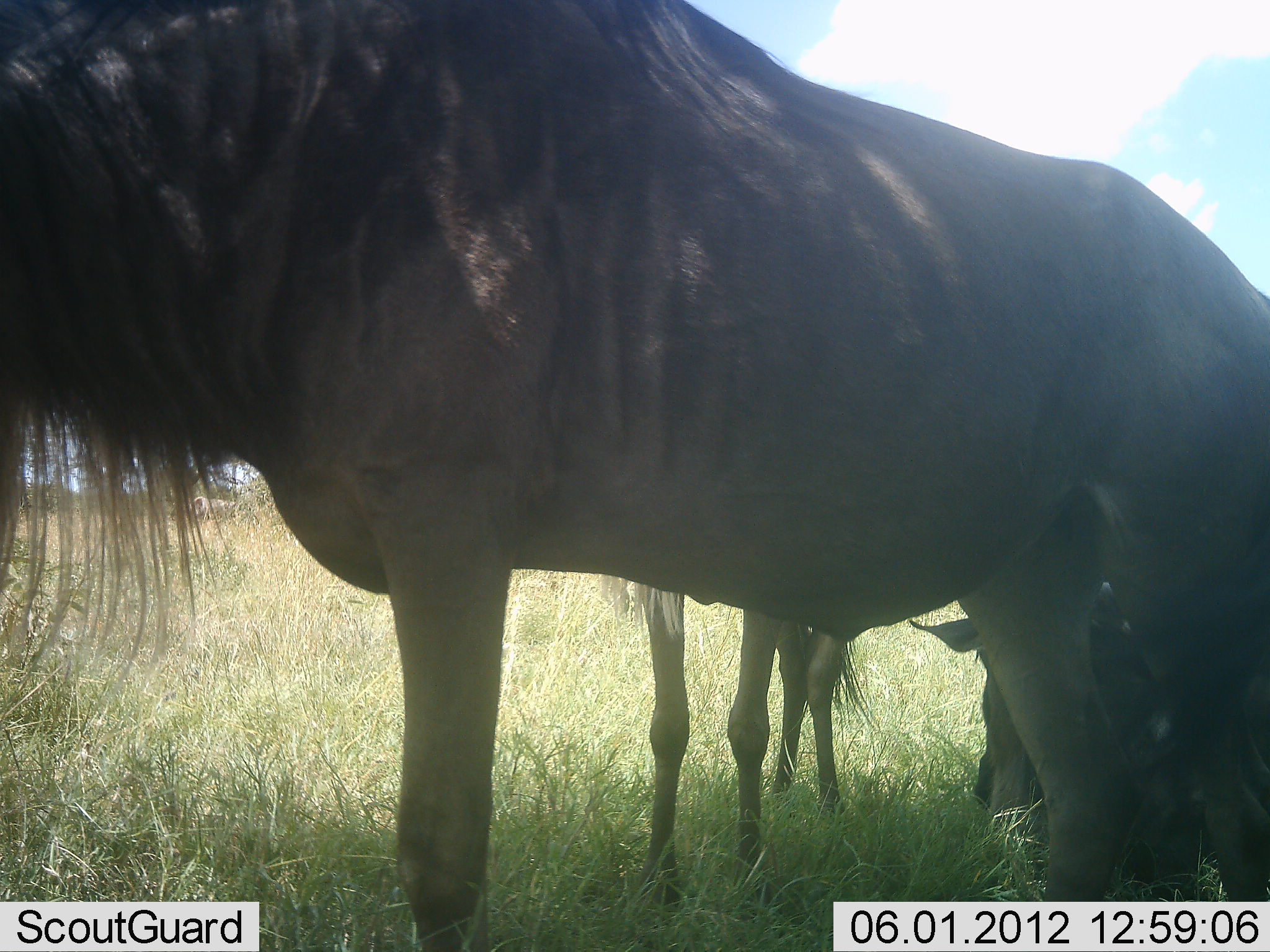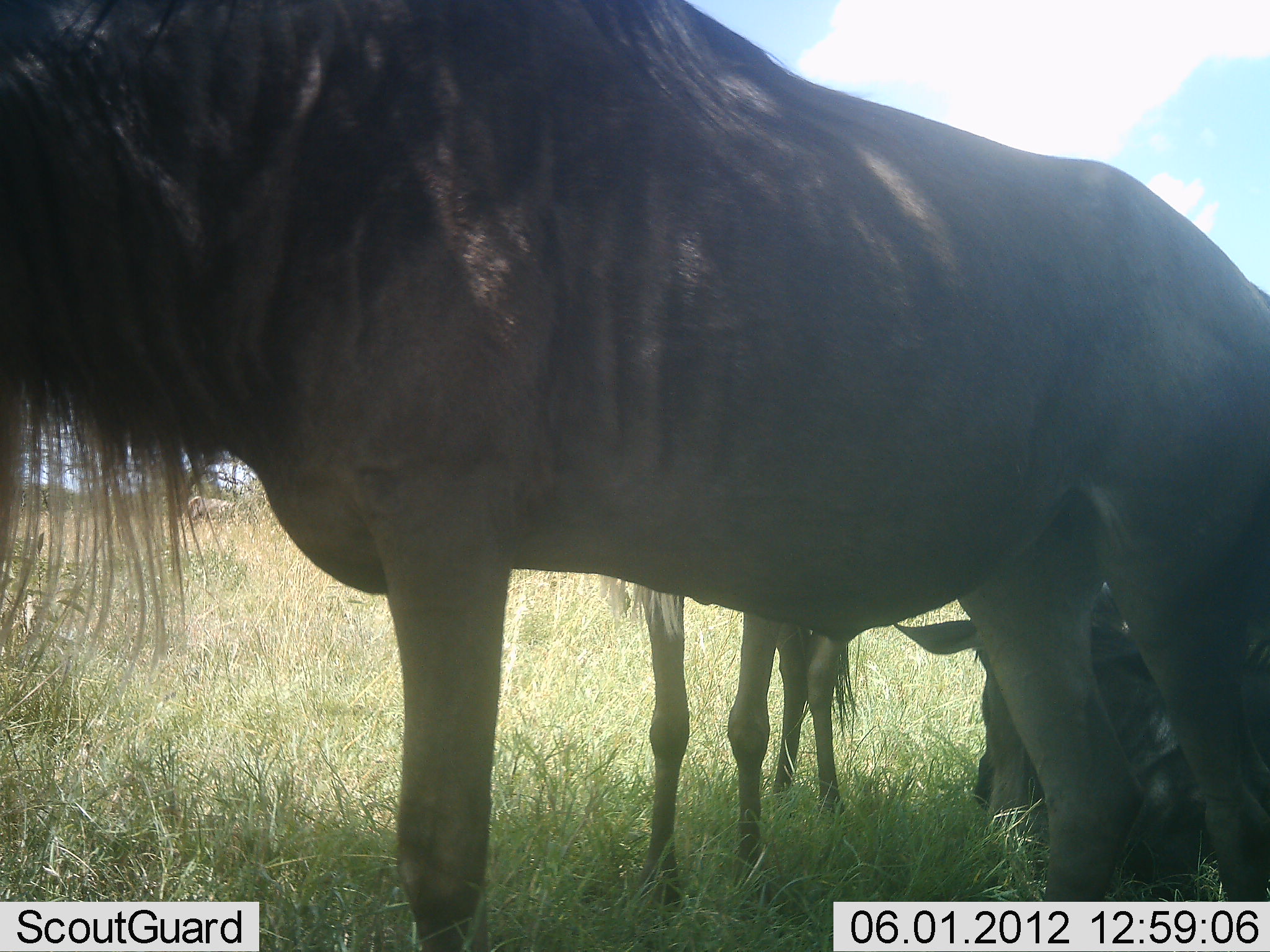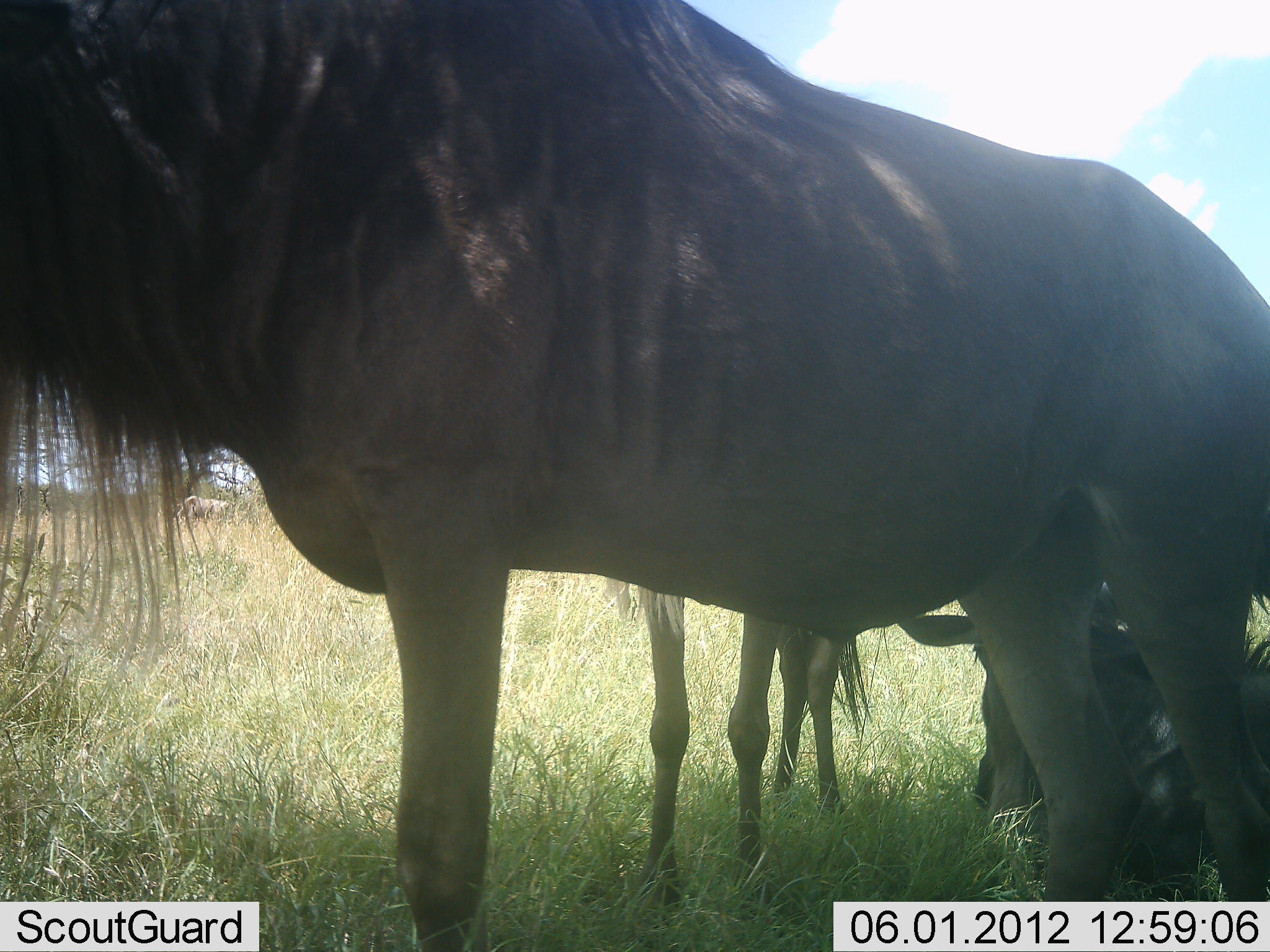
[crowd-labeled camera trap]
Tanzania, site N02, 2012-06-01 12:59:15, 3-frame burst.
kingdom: Animalia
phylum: Chordata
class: Mammalia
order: Artiodactyla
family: Bovidae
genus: Connochaetes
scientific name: Connochaetes taurinus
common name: blue wildebeest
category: wildebeest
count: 3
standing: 91%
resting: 91%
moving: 0%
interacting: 0%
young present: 18%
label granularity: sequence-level